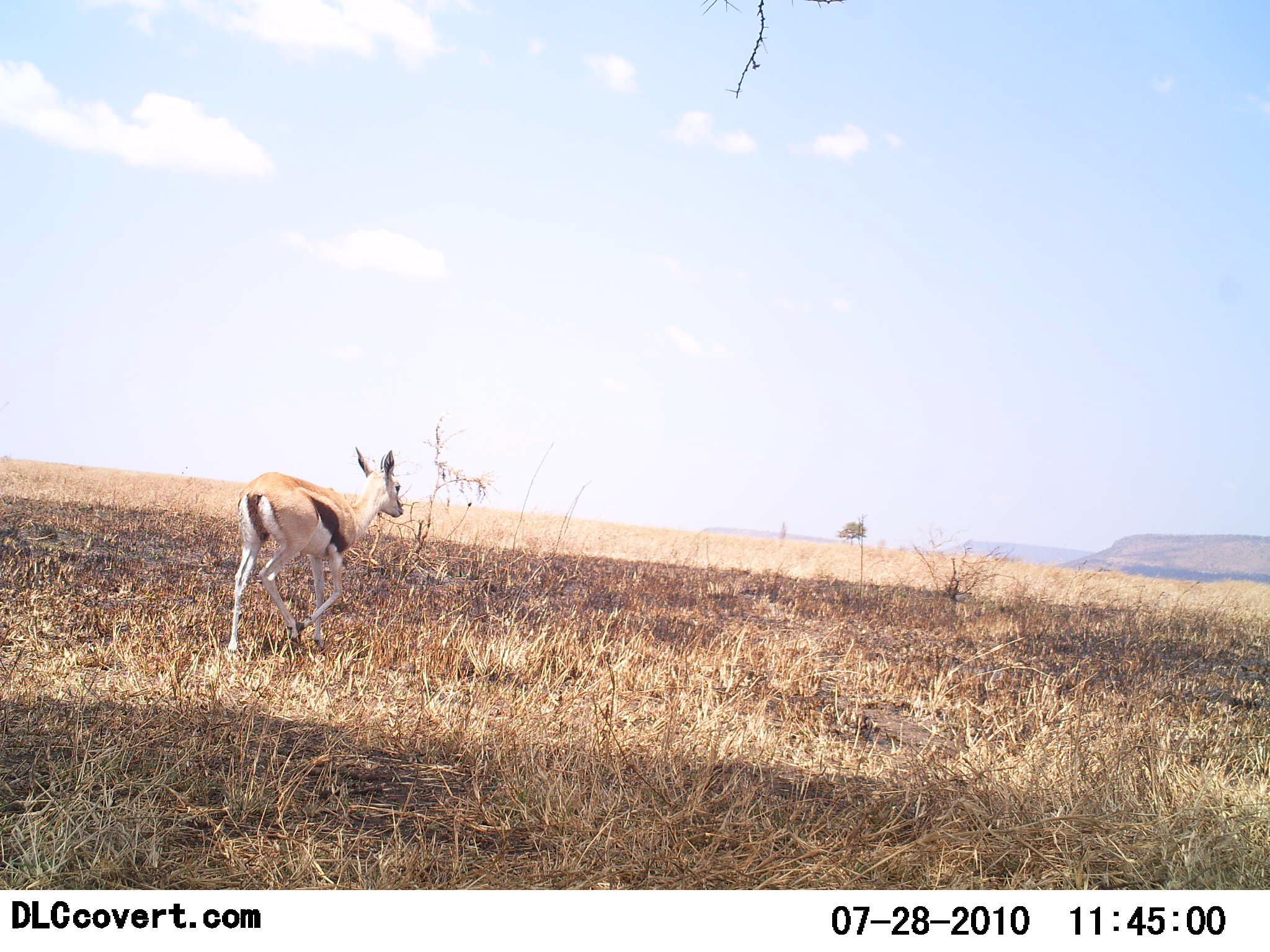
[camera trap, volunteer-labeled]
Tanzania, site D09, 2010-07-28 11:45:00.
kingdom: Animalia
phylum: Chordata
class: Mammalia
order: Artiodactyla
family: Bovidae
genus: Eudorcas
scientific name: Eudorcas thomsonii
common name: thomson's gazelle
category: gazellethomsons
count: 1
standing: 6%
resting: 0%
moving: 94%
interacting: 0%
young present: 0%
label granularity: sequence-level